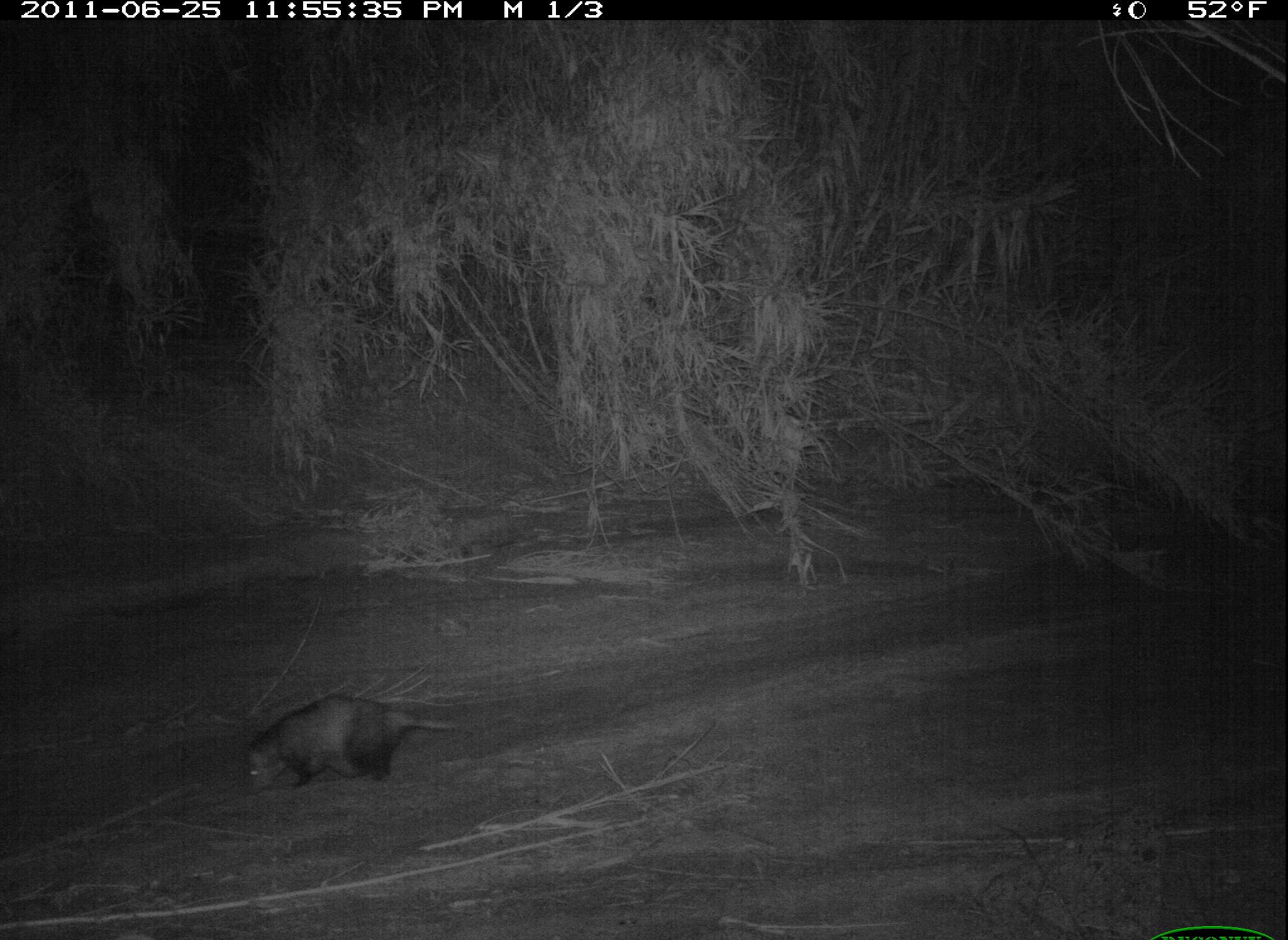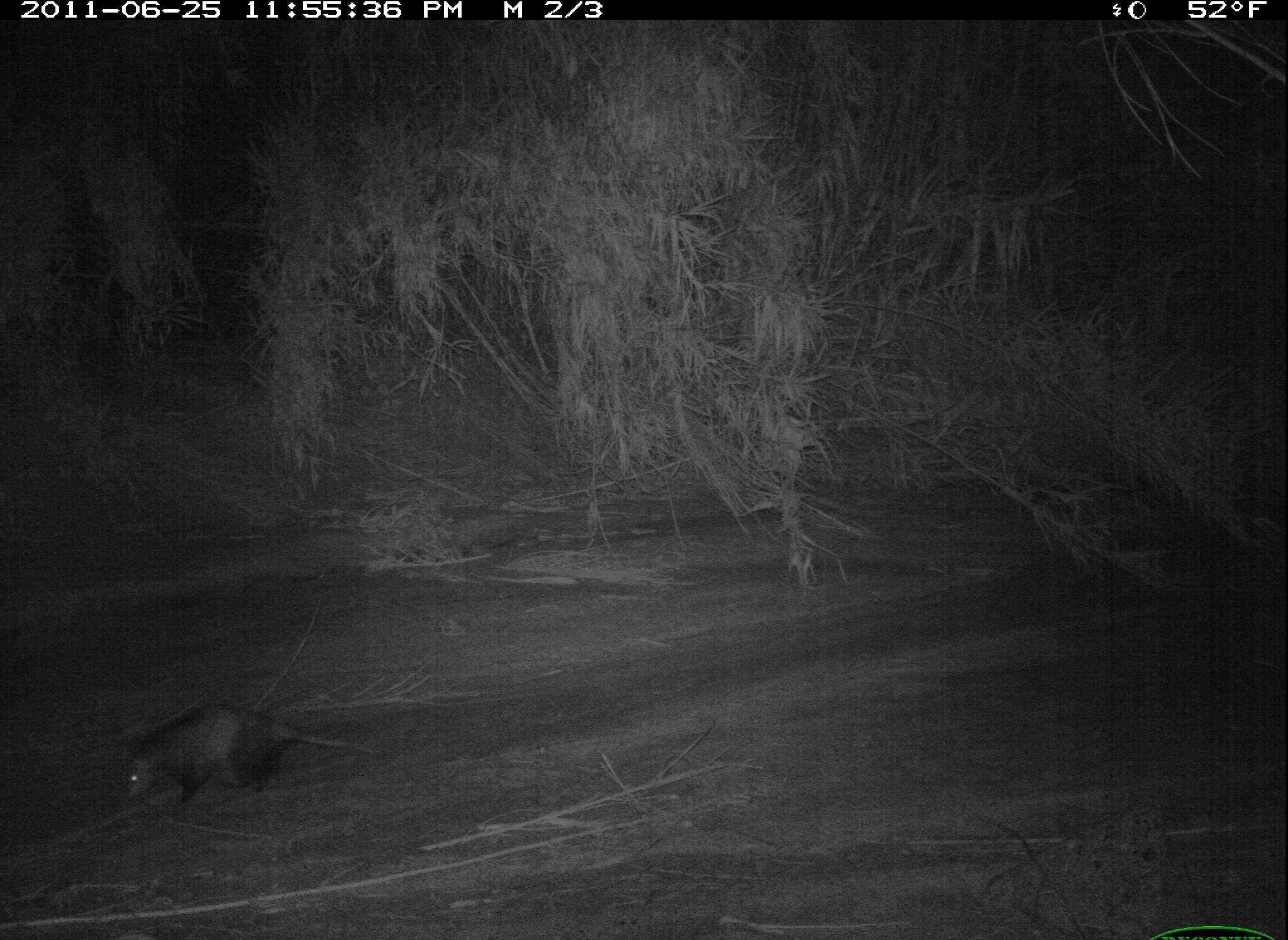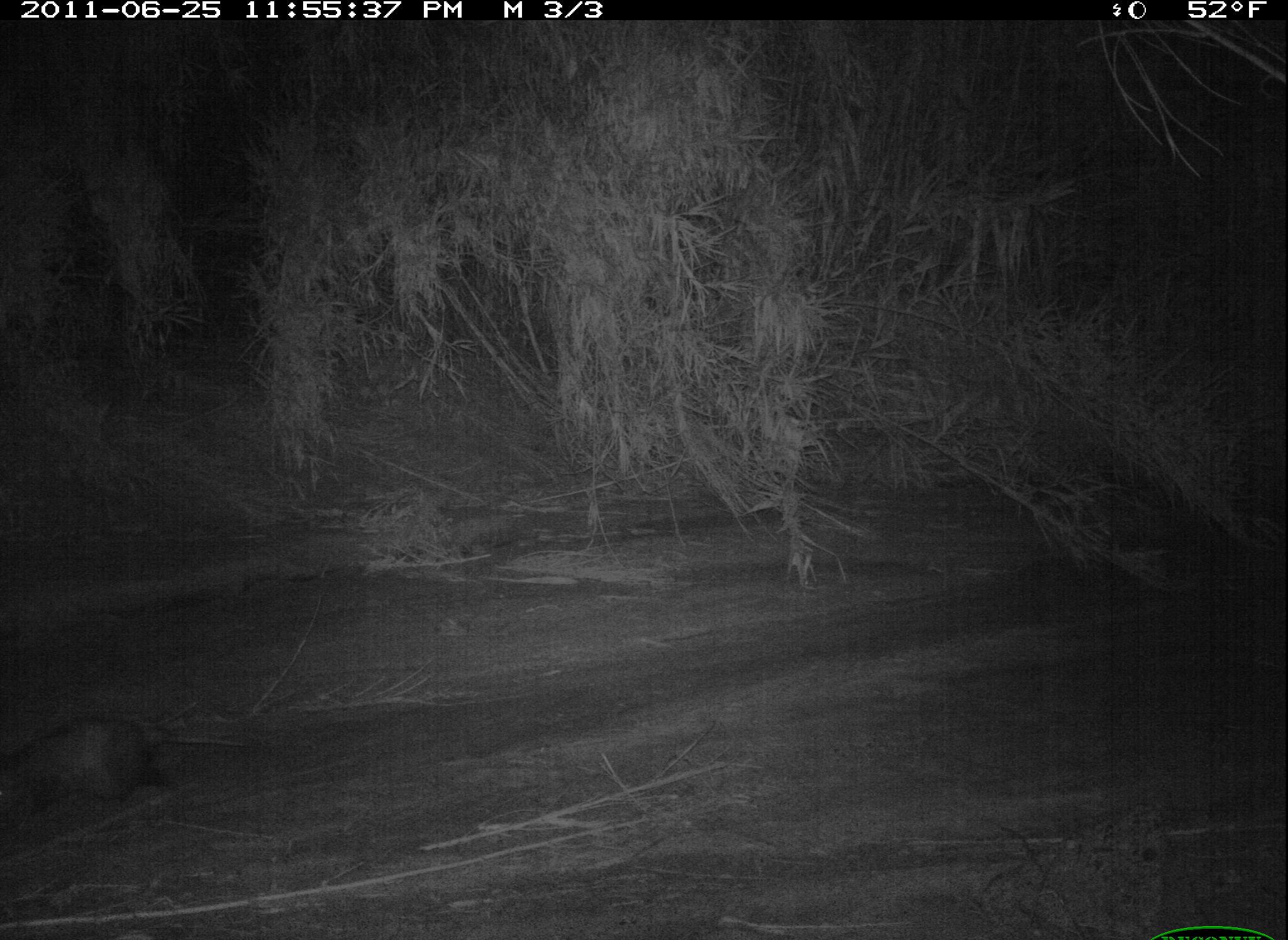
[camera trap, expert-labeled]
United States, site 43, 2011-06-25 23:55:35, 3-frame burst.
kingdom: Animalia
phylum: Chordata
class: Mammalia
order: Didelphimorphia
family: Didelphidae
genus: Didelphis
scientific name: Didelphis virginiana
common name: virginia opossum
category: opossum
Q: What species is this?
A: Opossum (virginia opossum) (Didelphis virginiana).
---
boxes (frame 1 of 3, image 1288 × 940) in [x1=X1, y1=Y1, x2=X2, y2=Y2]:
opossum: [x1=237, y1=688, x2=460, y2=802]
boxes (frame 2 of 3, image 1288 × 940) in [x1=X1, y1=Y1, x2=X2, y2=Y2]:
opossum: [x1=116, y1=693, x2=380, y2=825]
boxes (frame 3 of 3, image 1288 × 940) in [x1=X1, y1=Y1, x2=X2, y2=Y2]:
opossum: [x1=0, y1=707, x2=258, y2=821]